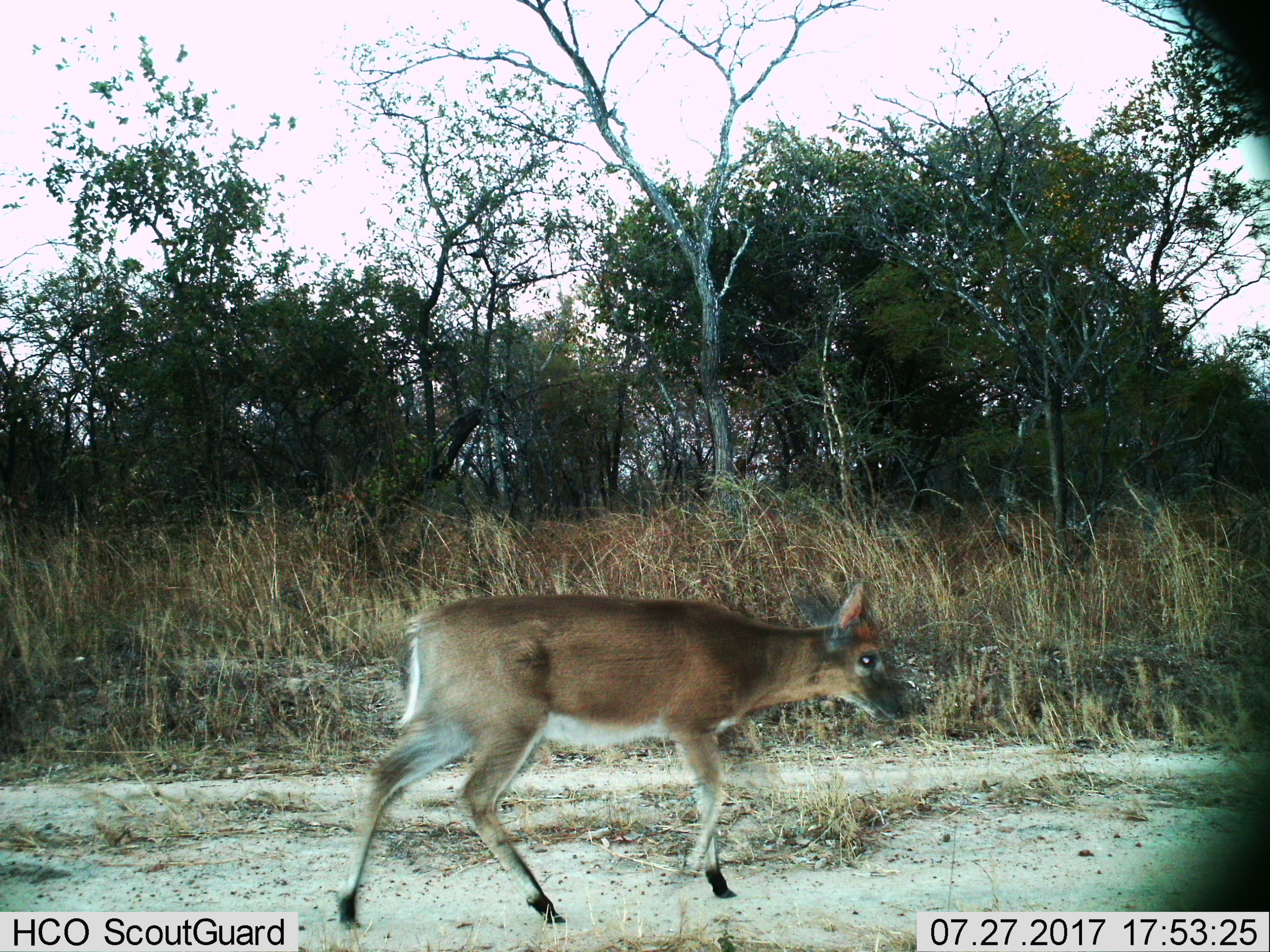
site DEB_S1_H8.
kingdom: Animalia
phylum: Chordata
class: Mammalia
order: Artiodactyla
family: Bovidae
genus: Sylvicapra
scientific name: Sylvicapra grimmia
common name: common duiker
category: duikercommongrey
Duikercommongrey (common duiker) (Sylvicapra grimmia), count 1. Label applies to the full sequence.